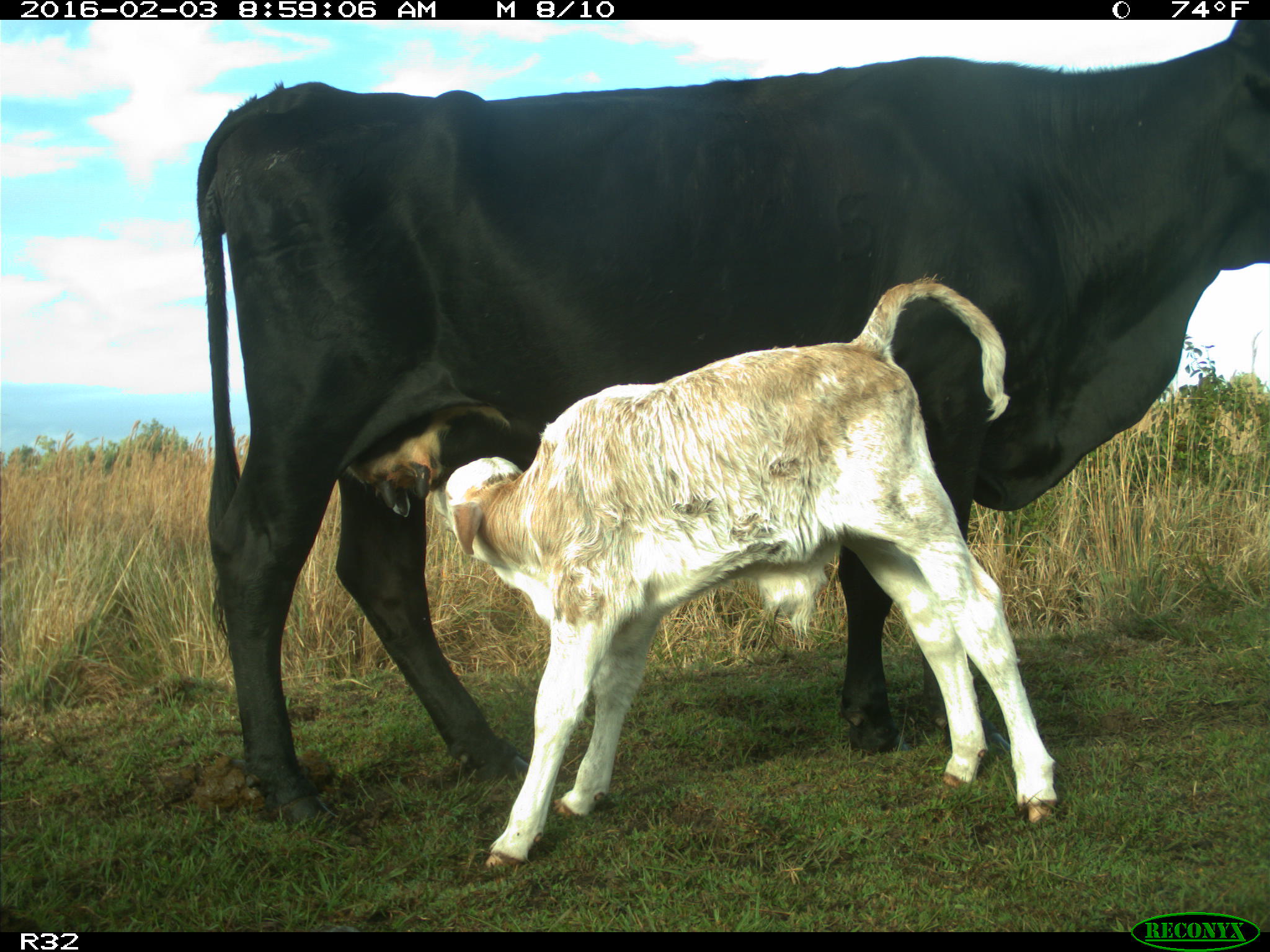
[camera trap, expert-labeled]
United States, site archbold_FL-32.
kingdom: Animalia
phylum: Chordata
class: Mammalia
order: Artiodactyla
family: Bovidae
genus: Bos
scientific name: Bos taurus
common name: domestic cow